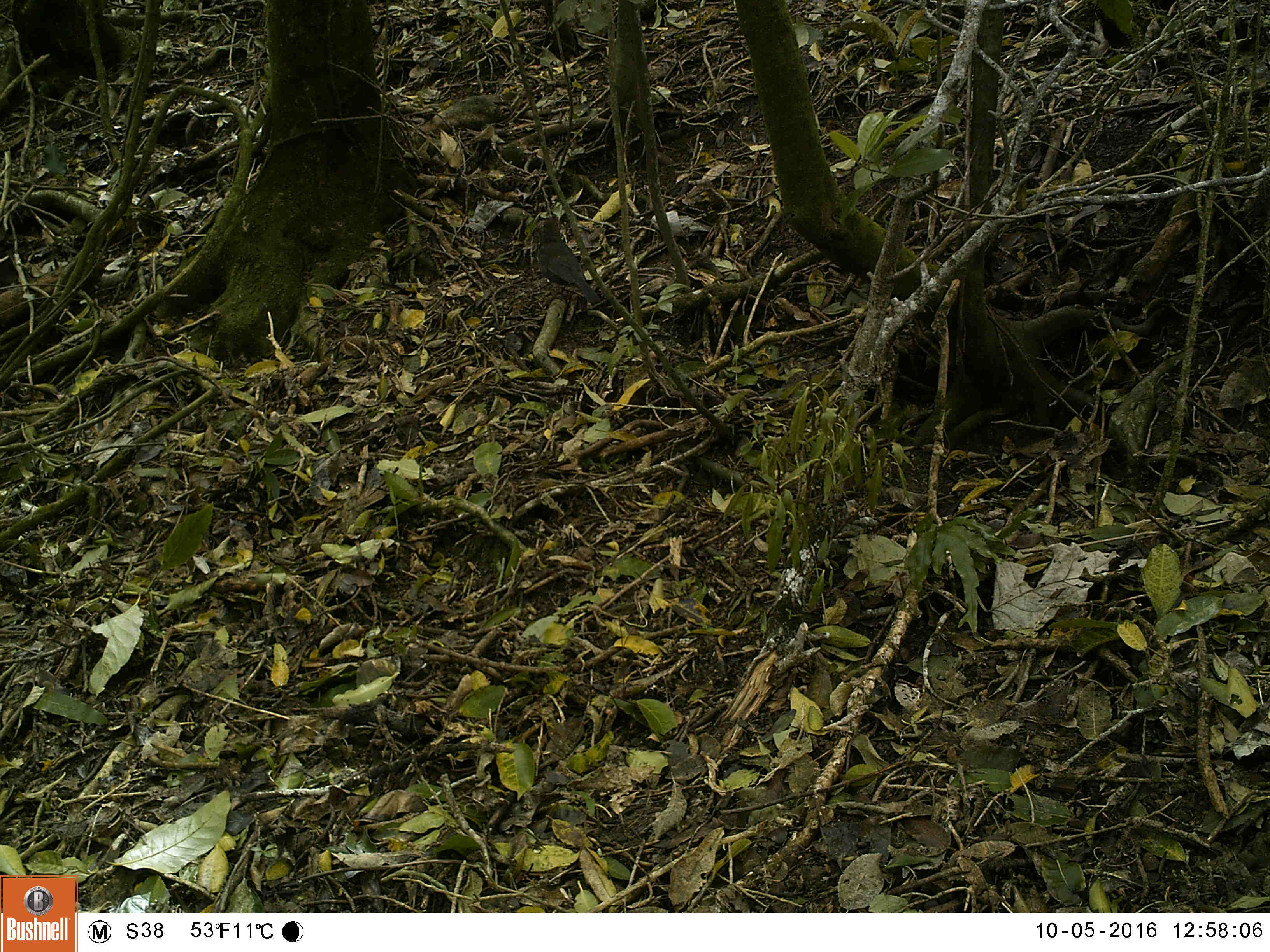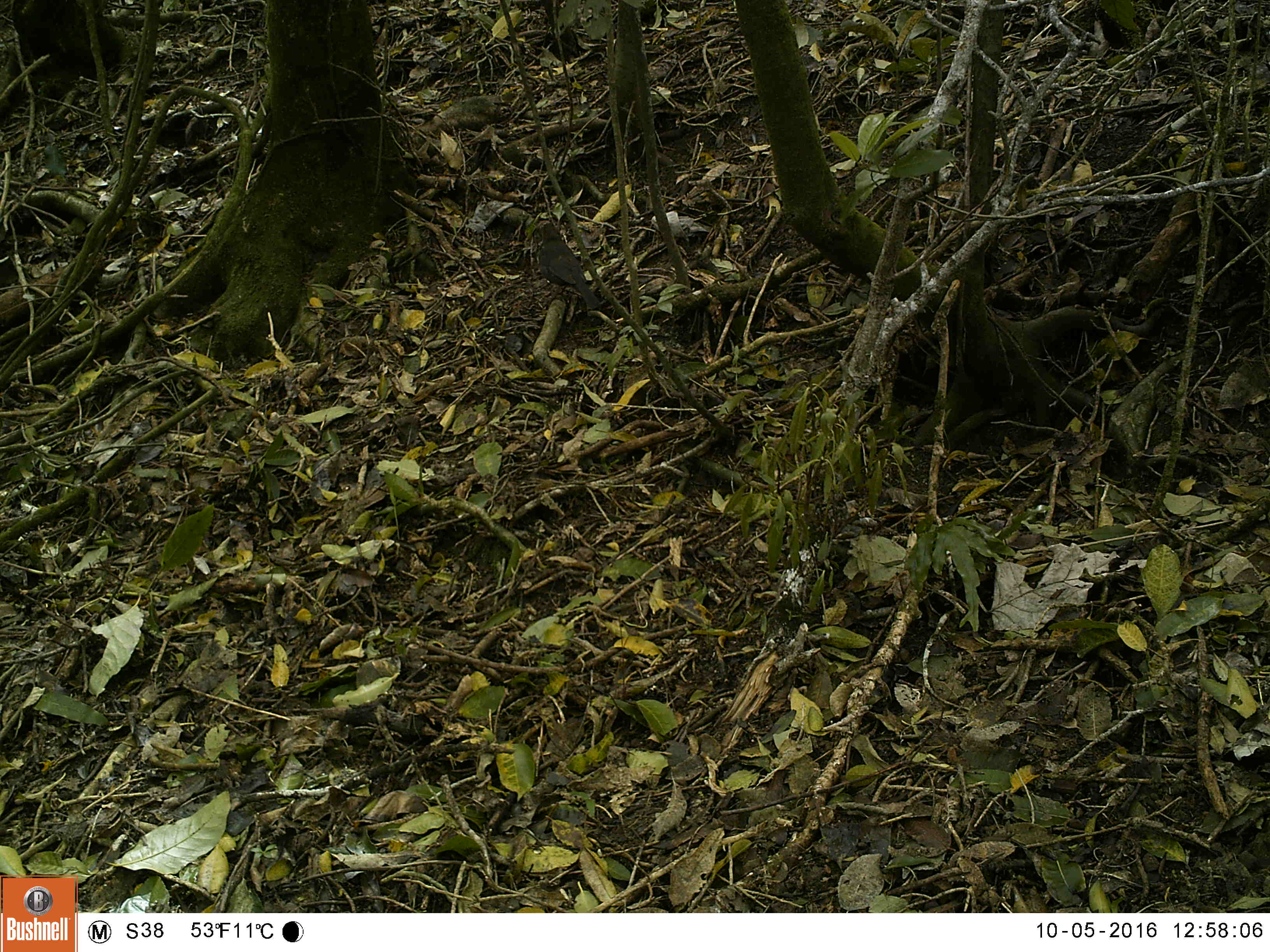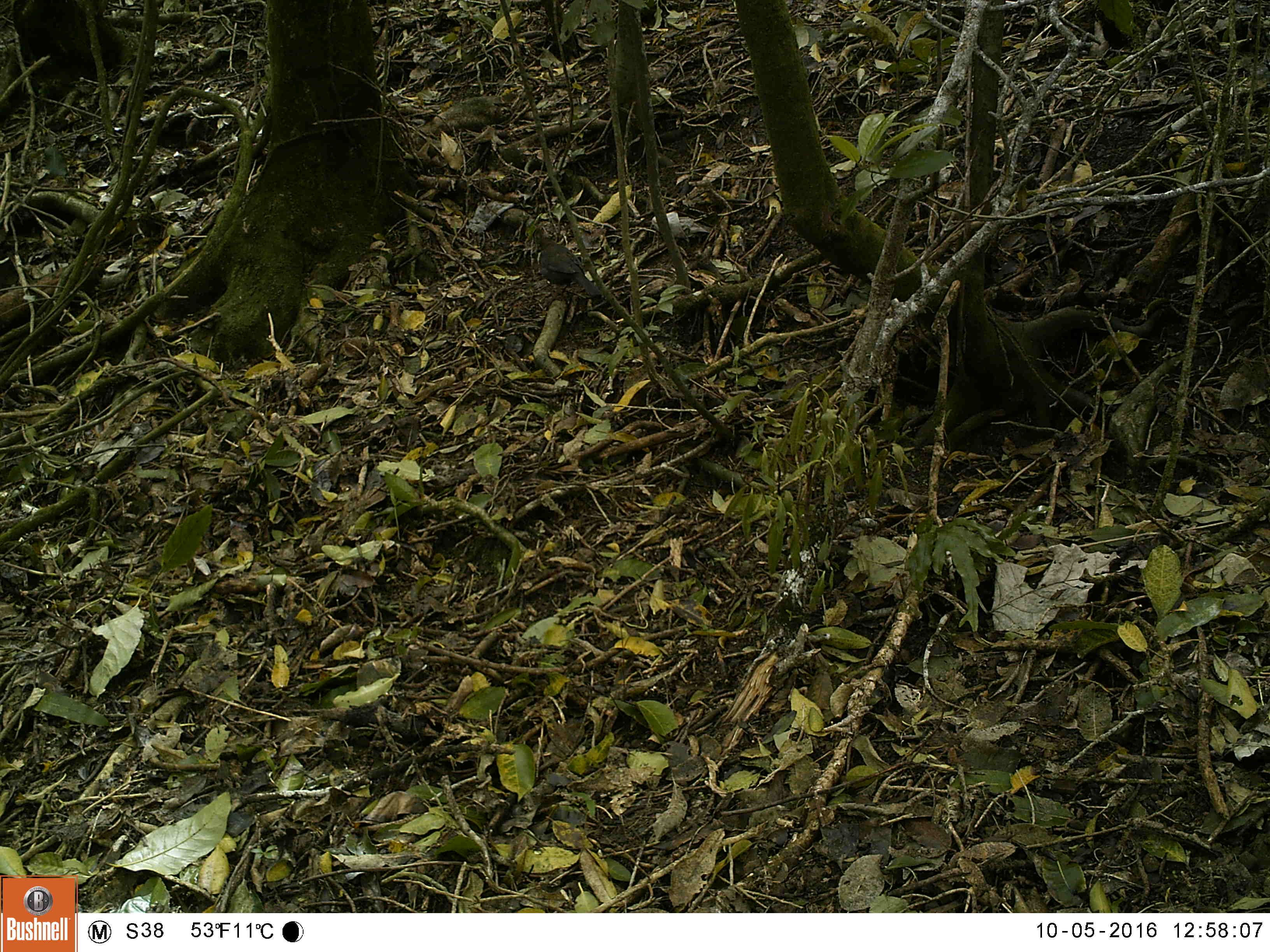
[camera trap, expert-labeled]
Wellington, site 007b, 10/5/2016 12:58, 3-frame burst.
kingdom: Animalia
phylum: Chordata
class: Aves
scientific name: Aves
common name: bird